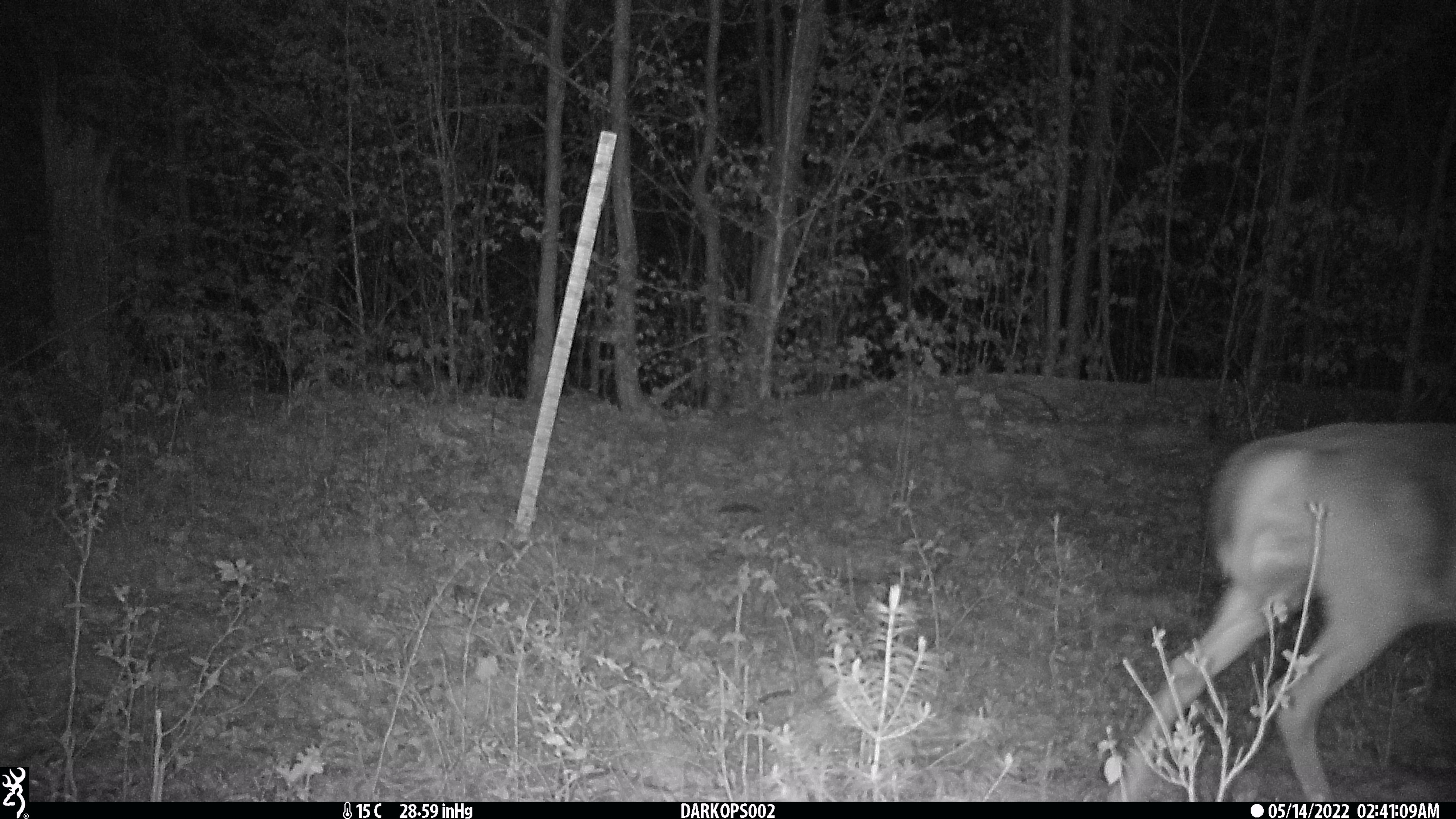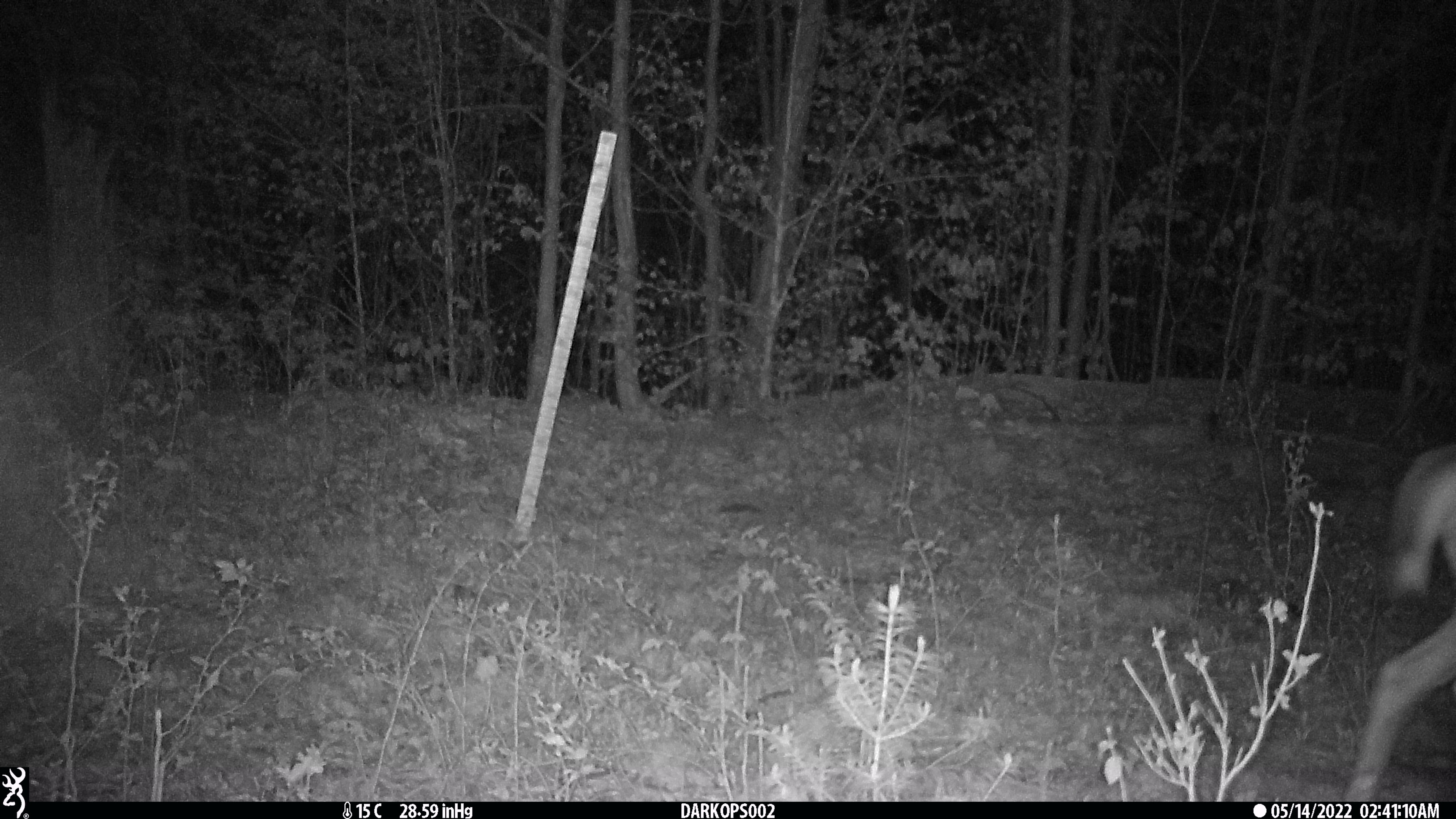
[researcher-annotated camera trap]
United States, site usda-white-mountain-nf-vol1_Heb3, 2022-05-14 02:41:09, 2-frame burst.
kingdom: Animalia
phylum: Chordata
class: Mammalia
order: Artiodactyla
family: Cervidae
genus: Odocoileus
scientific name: Odocoileus virginianus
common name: white-tailed deer